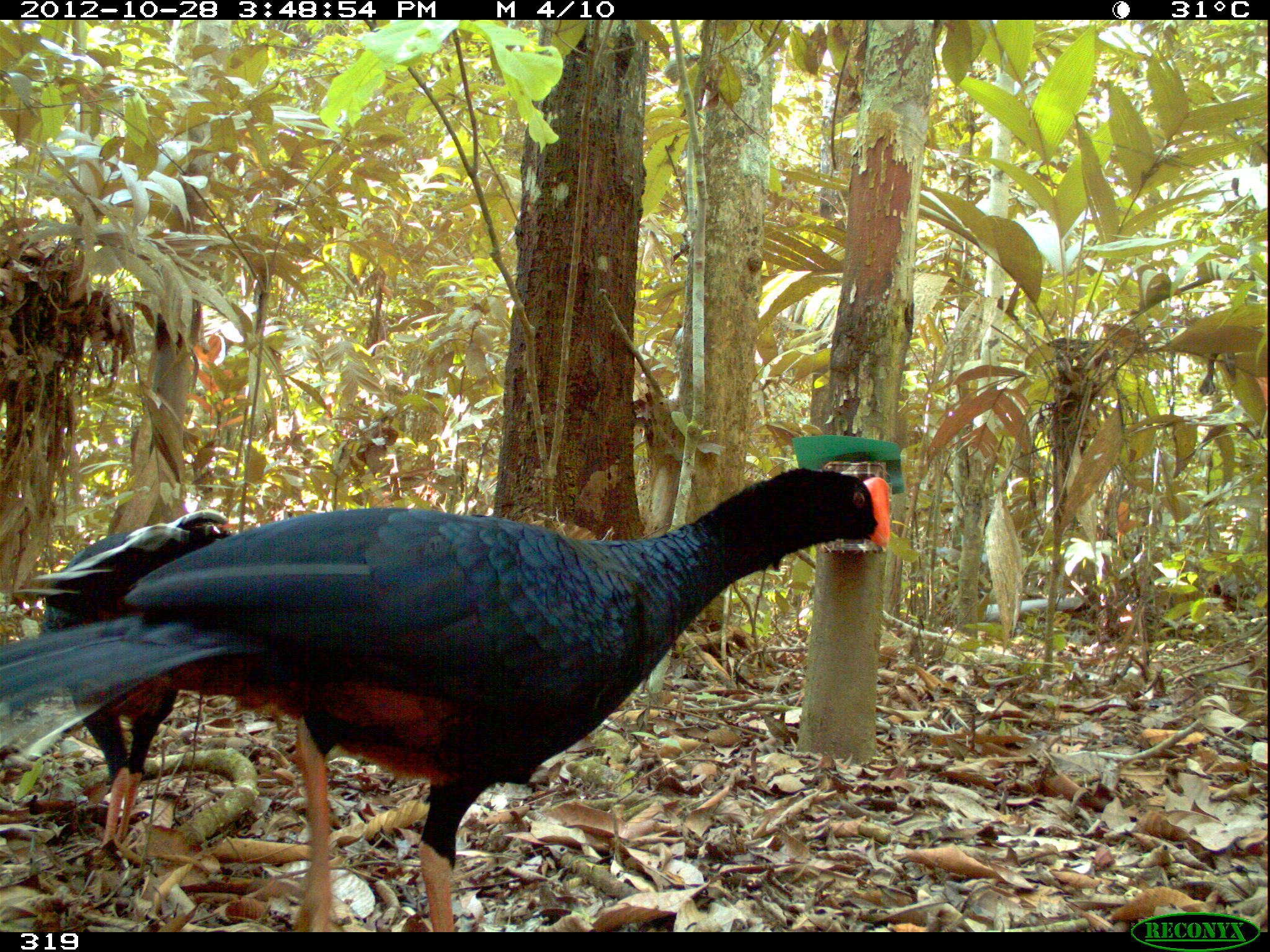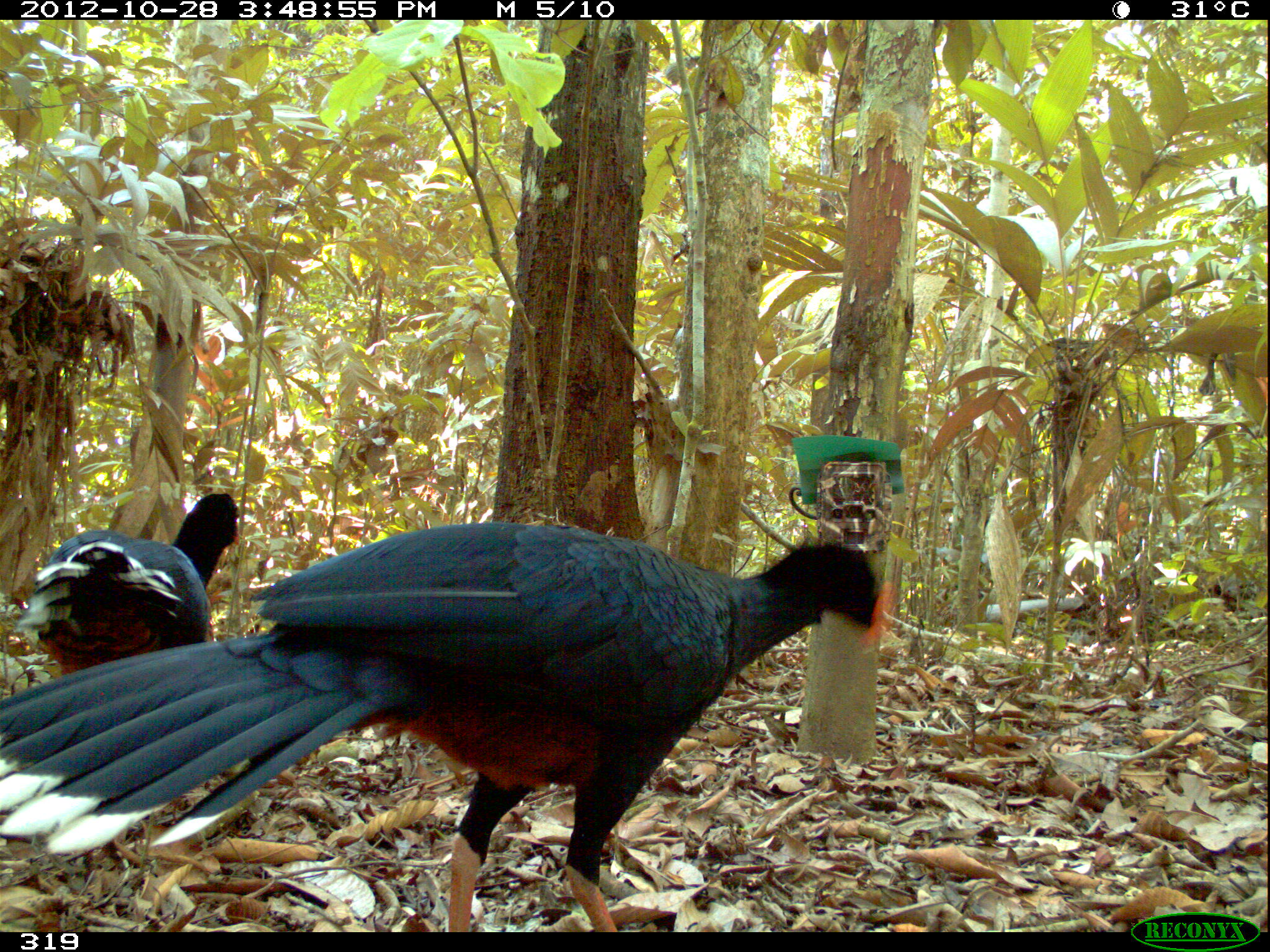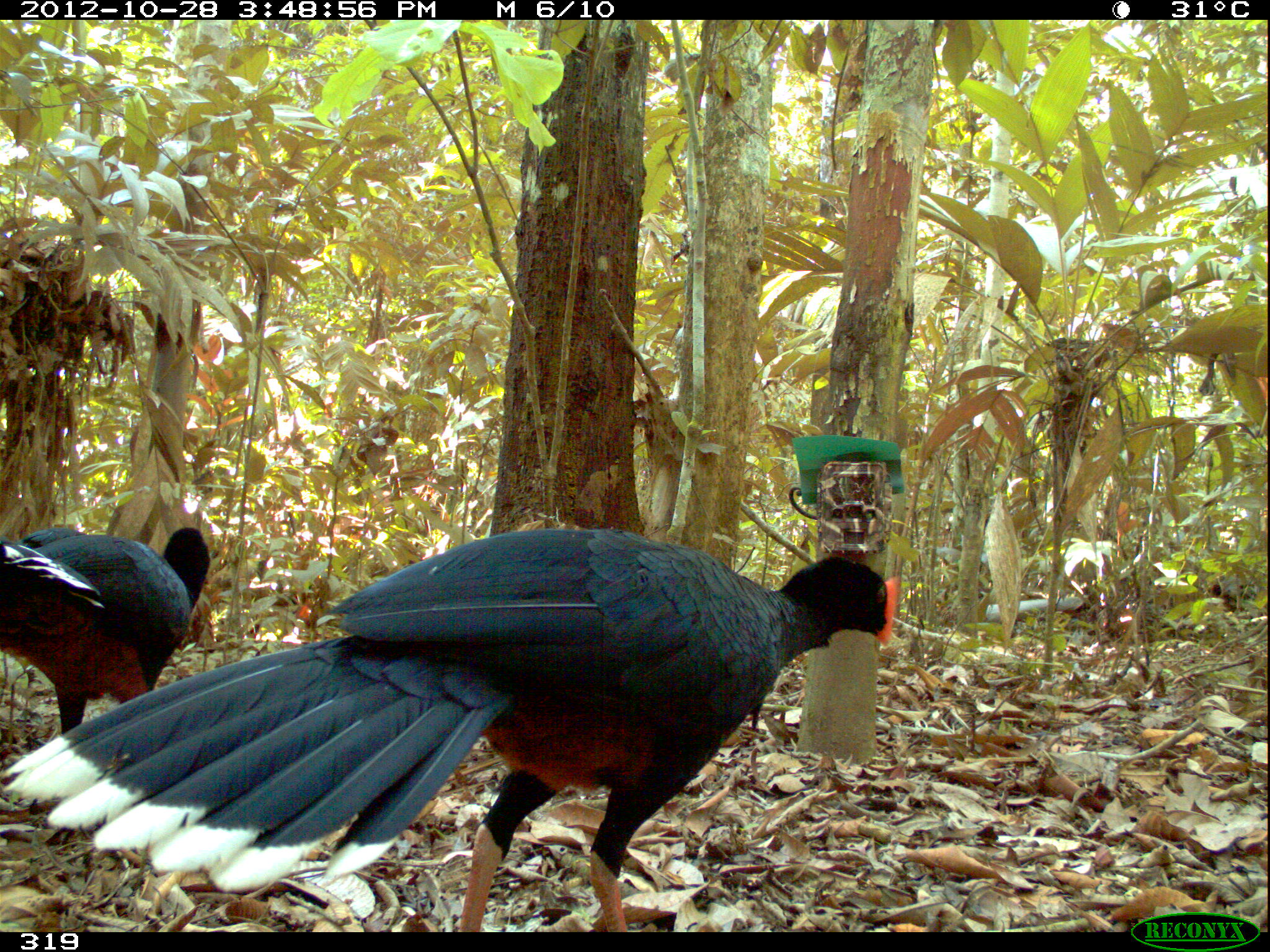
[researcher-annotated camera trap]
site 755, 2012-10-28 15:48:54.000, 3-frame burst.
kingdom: Animalia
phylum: Chordata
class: Aves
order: Galliformes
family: Cracidae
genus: Mitu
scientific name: Mitu tuberosum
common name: razor-billed curassow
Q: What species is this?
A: Mitu tuberosum (razor-billed curassow).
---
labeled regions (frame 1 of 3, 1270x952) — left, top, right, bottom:
mitu tuberosum: 0, 466, 890, 932; 6, 510, 236, 858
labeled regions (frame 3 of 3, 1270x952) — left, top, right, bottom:
mitu tuberosum: 1, 526, 898, 932; 0, 522, 219, 735